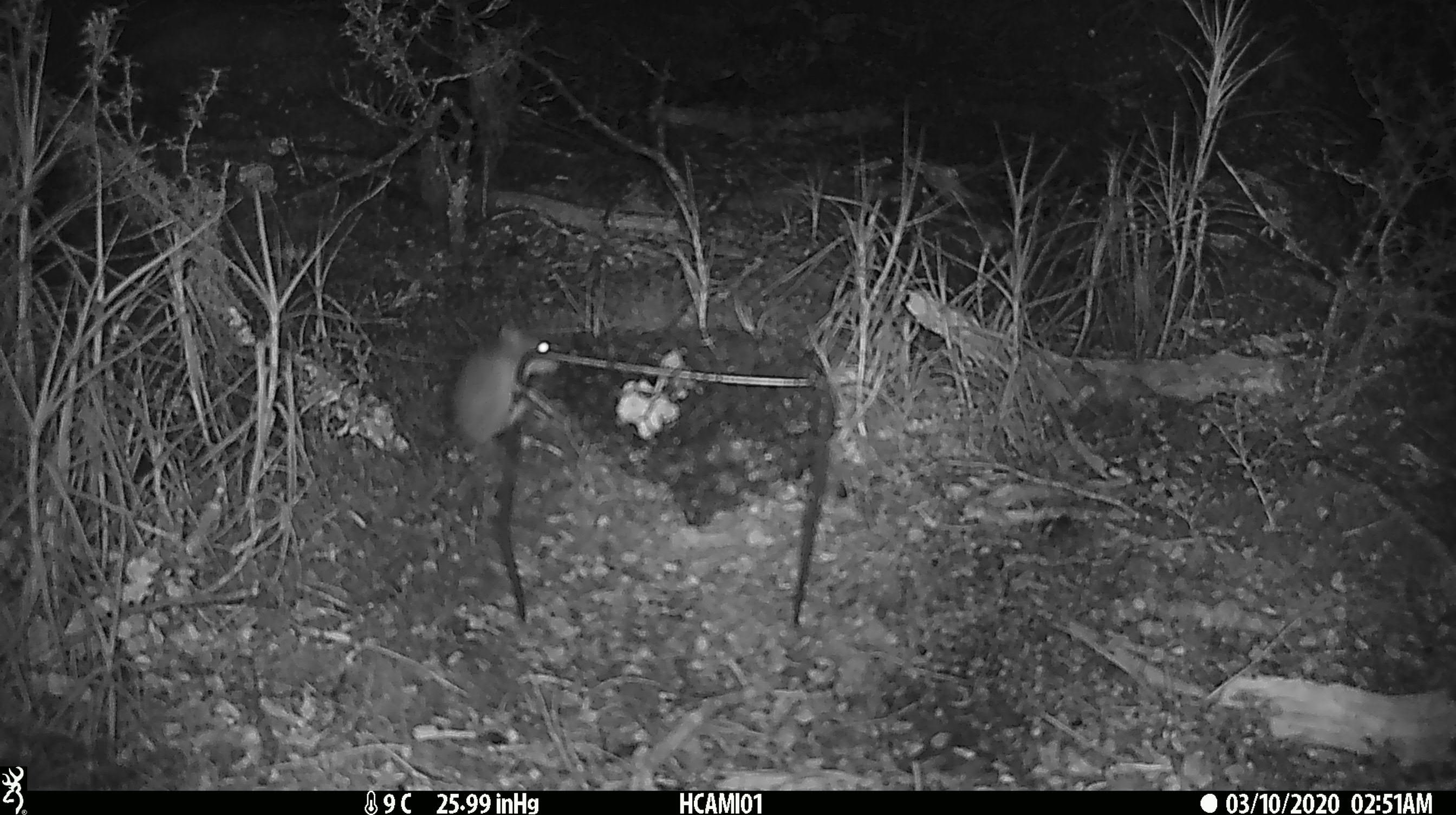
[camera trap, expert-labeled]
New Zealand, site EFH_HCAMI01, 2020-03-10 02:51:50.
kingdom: Animalia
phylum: Chordata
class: Mammalia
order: Rodentia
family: Muridae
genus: Mus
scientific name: Mus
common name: mouse